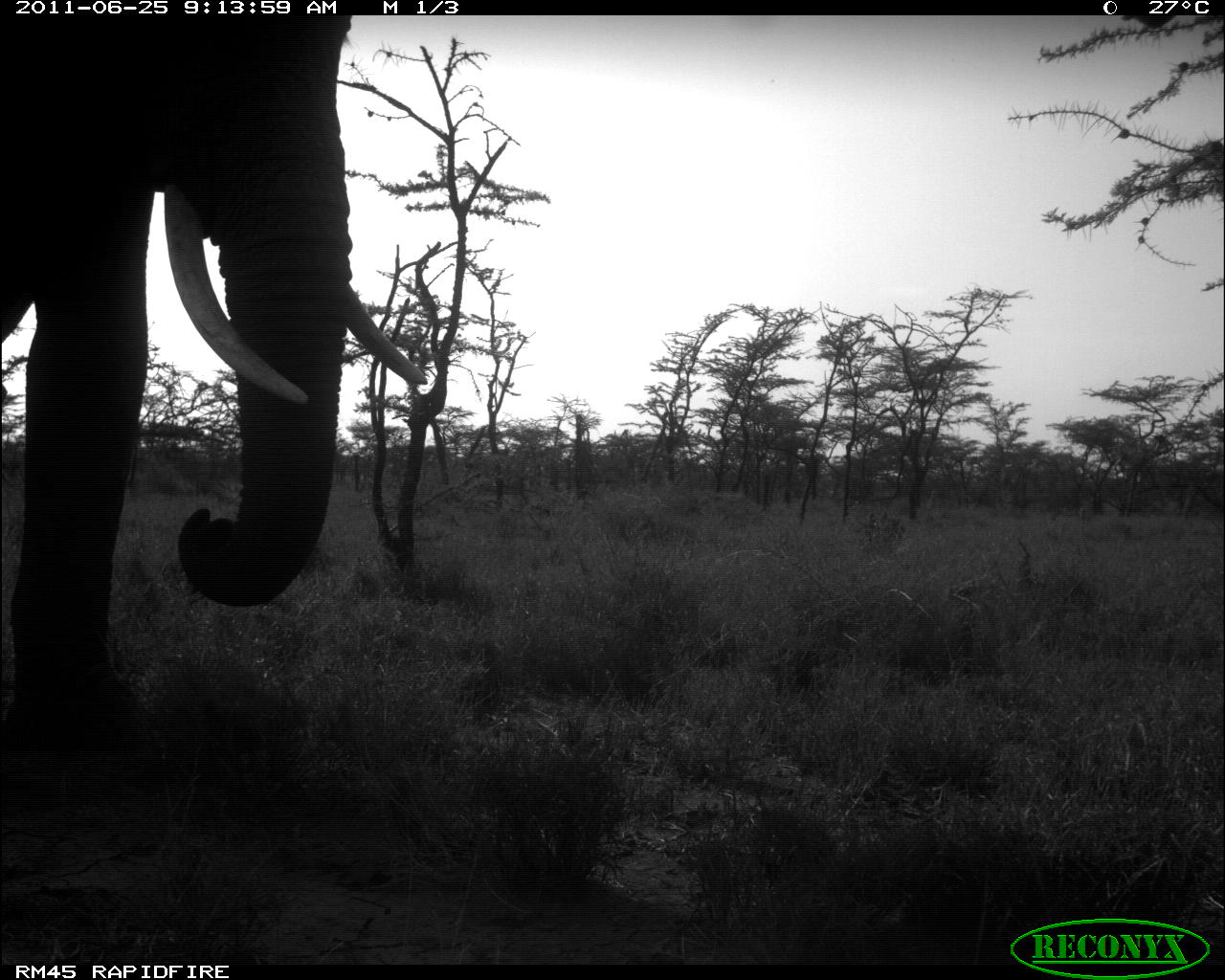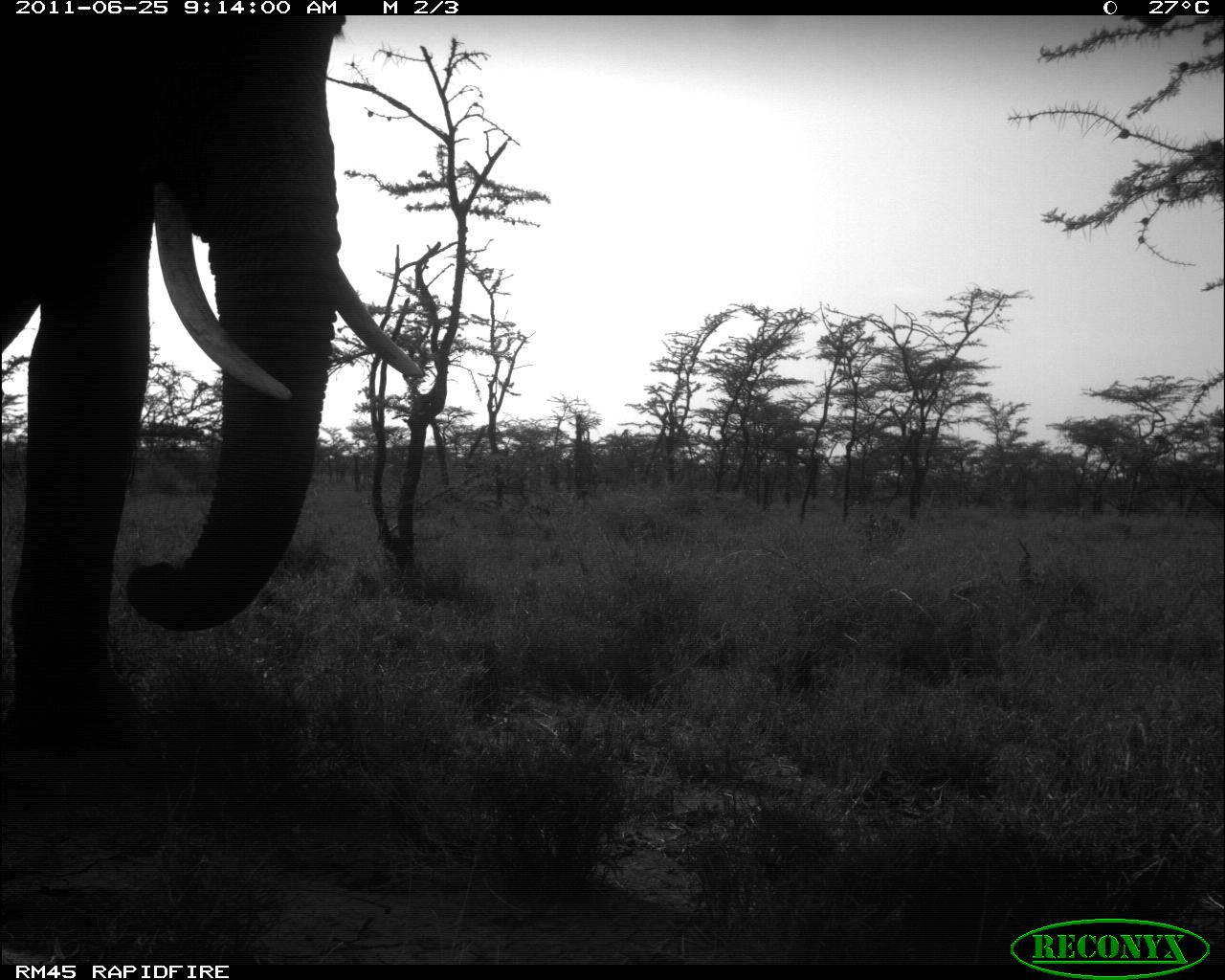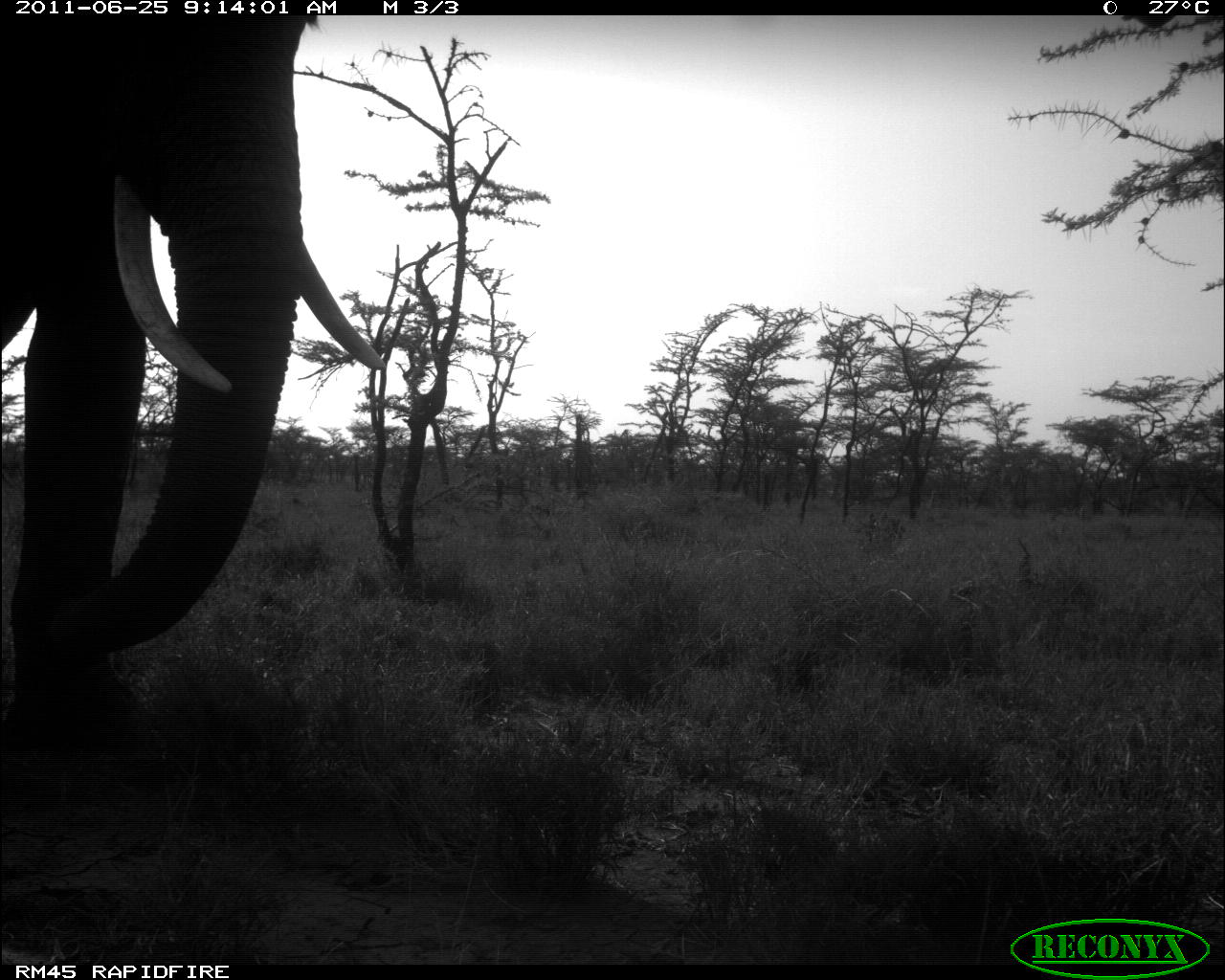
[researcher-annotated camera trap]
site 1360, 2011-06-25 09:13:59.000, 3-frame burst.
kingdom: Animalia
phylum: Chordata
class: Mammalia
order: Proboscidea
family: Elephantidae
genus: Loxodonta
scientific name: Loxodonta africana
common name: african bush elephant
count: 1